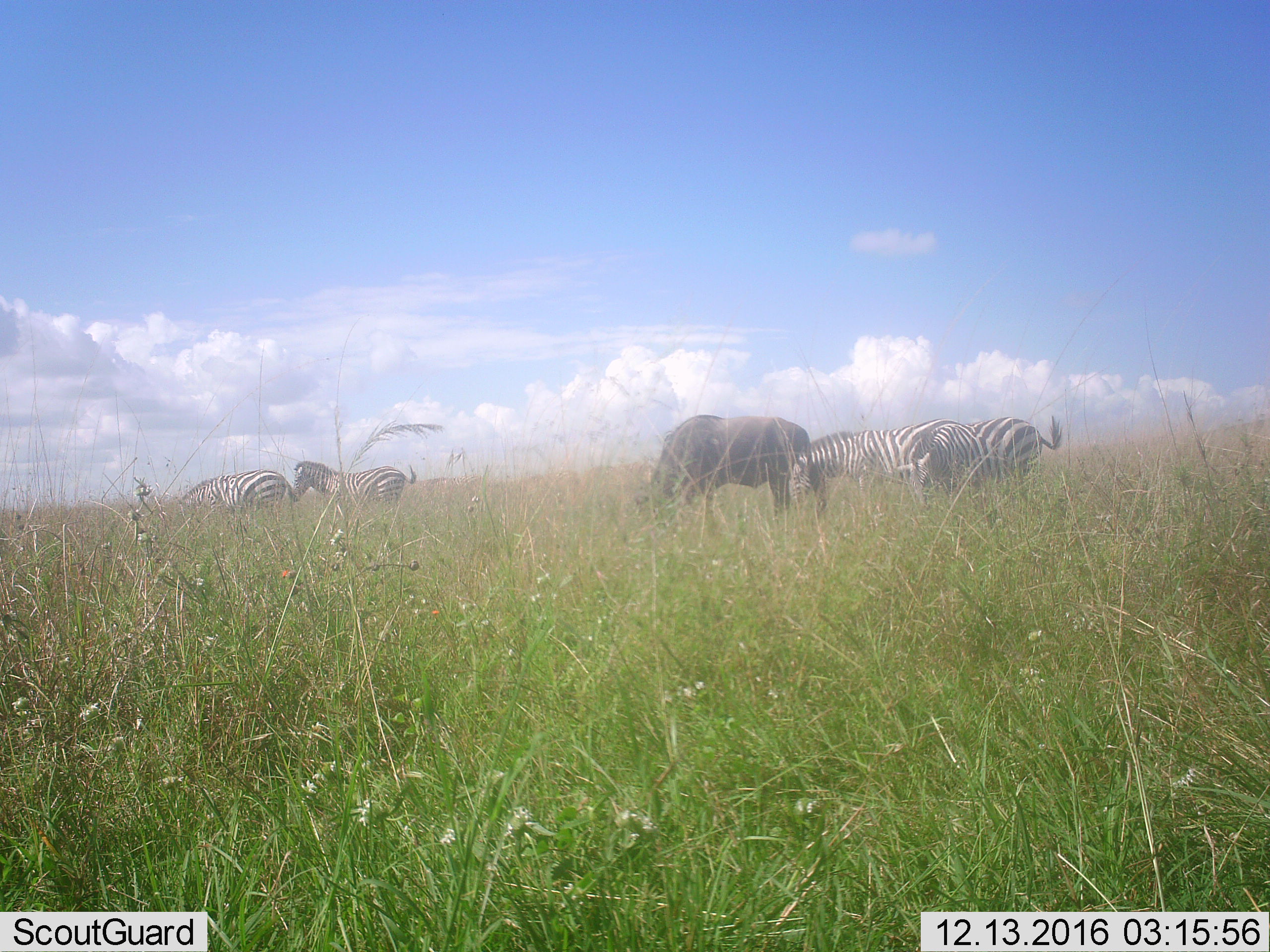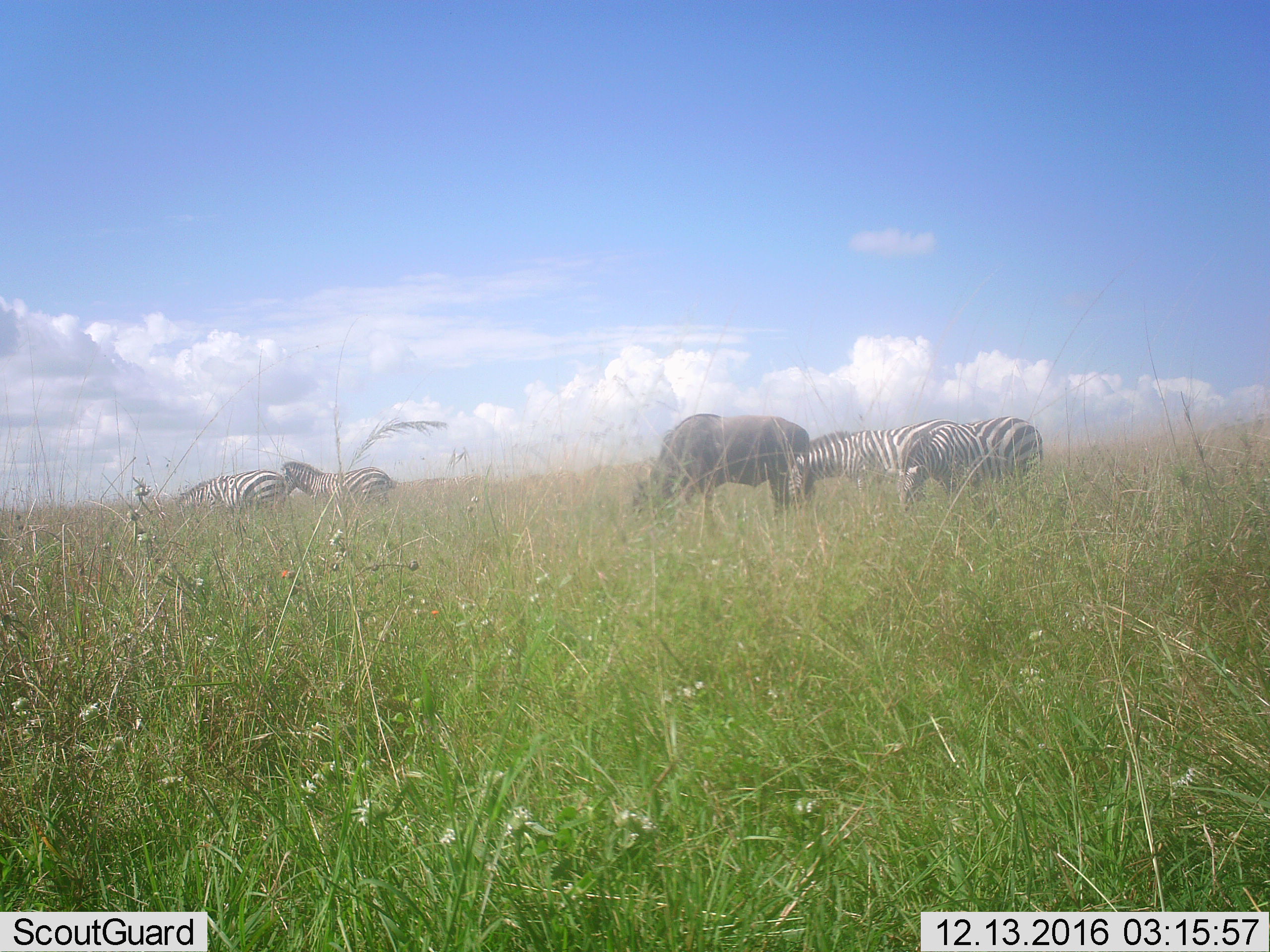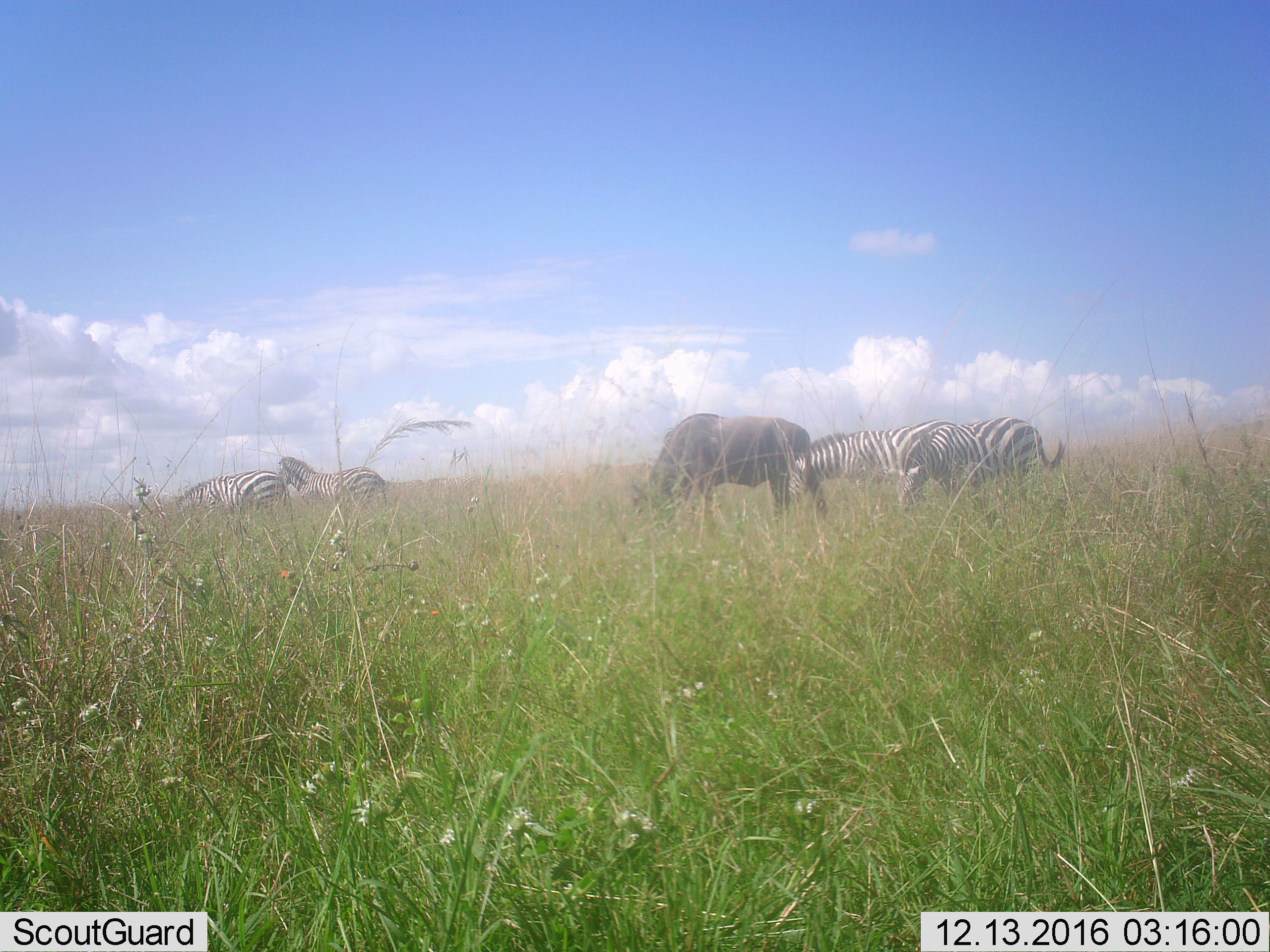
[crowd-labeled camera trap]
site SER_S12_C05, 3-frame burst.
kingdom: Animalia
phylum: Chordata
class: Mammalia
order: Artiodactyla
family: Bovidae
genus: Connochaetes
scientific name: Connochaetes taurinus taurinus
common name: blue wildebeest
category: wildebeestblue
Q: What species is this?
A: Wildebeestblue (blue wildebeest) (Connochaetes taurinus taurinus).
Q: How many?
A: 1.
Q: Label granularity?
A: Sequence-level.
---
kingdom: Animalia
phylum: Chordata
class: Mammalia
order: Perissodactyla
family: Equidae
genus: Equus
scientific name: Equus quagga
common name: plains zebra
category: zebraplains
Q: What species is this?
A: Zebraplains (plains zebra) (Equus quagga).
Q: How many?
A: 4.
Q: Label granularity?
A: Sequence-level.